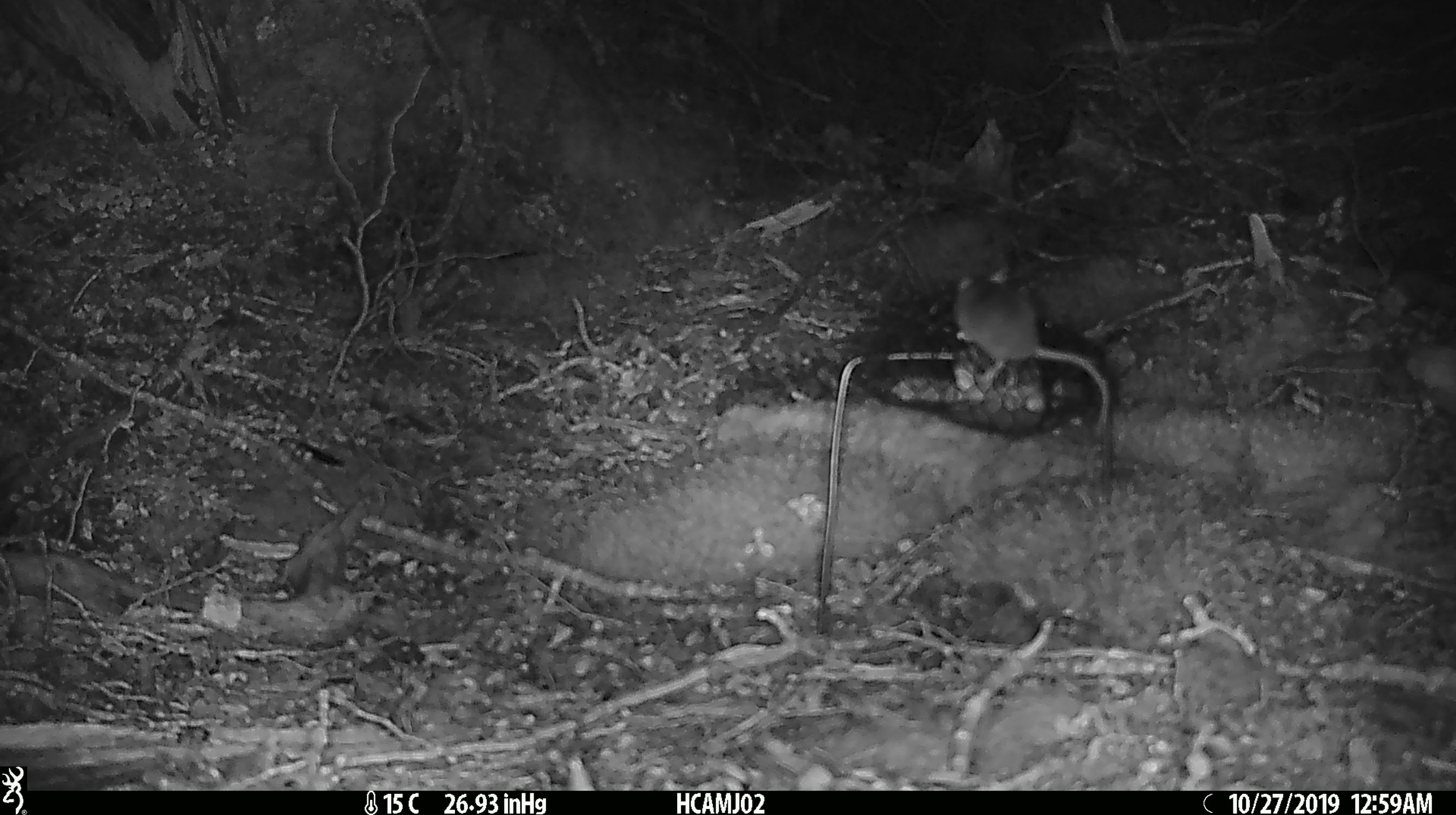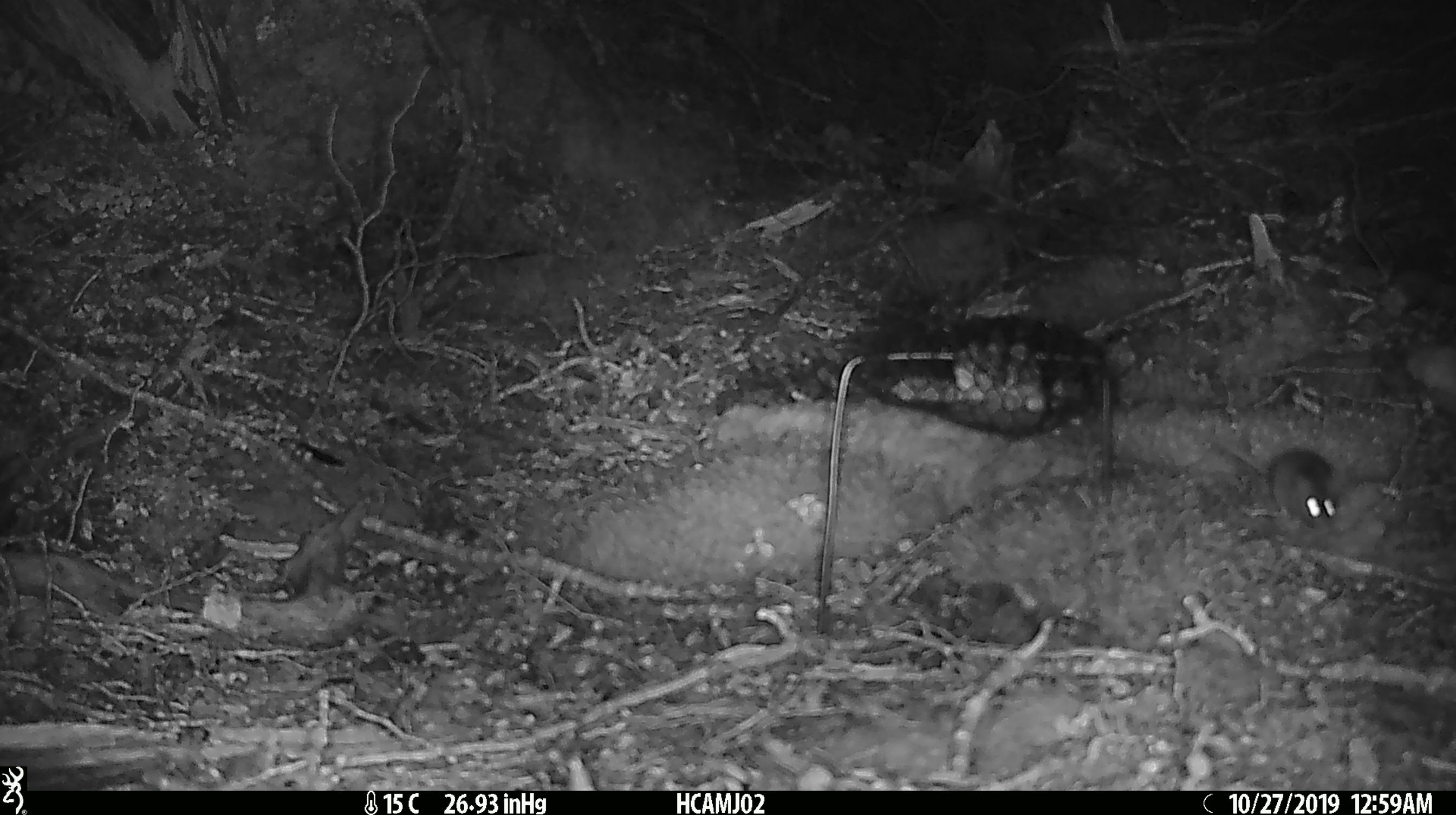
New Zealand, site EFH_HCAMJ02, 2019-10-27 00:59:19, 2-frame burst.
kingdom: Animalia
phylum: Chordata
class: Mammalia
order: Rodentia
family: Muridae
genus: Mus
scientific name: Mus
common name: mouse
Mouse (Mus).